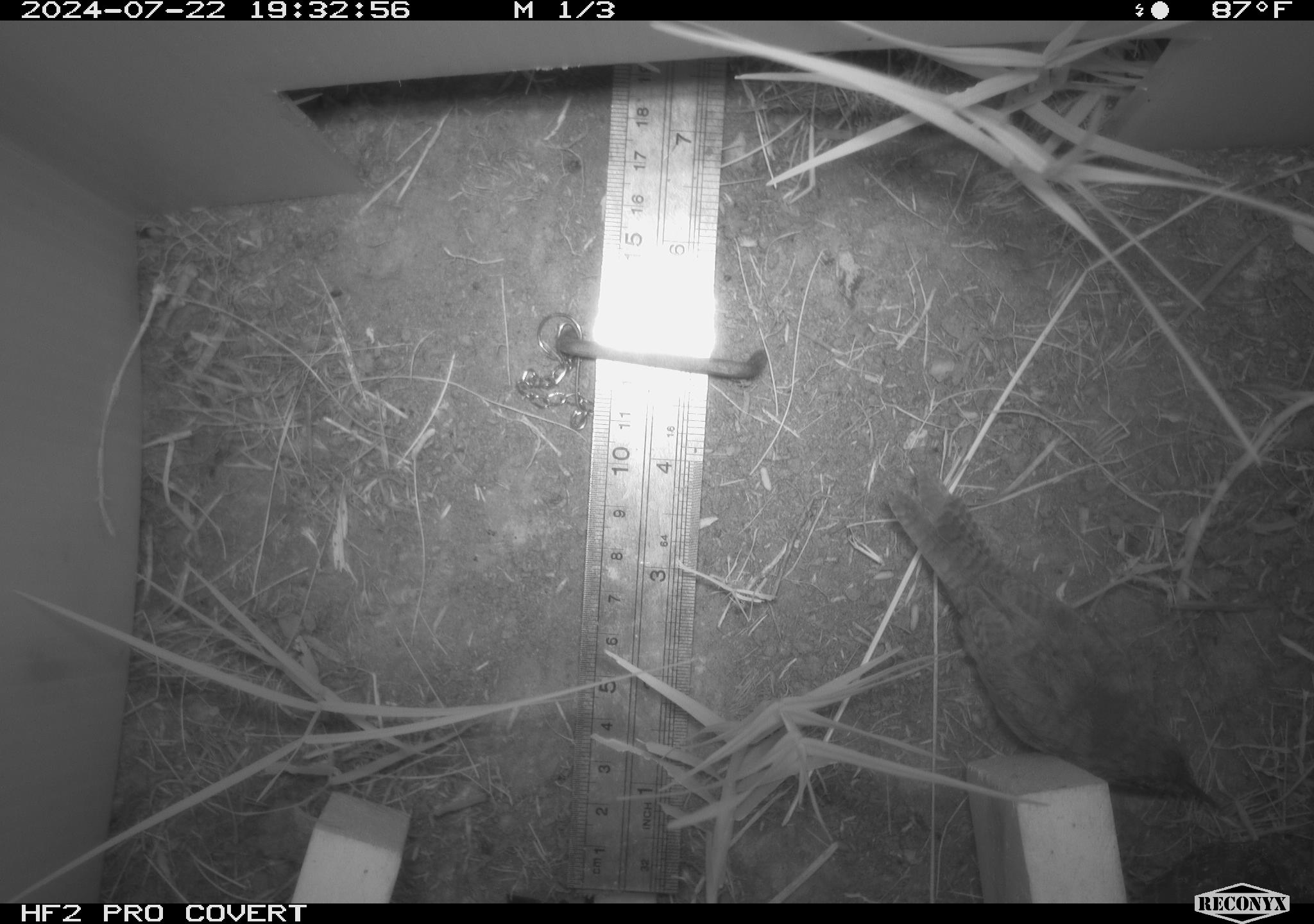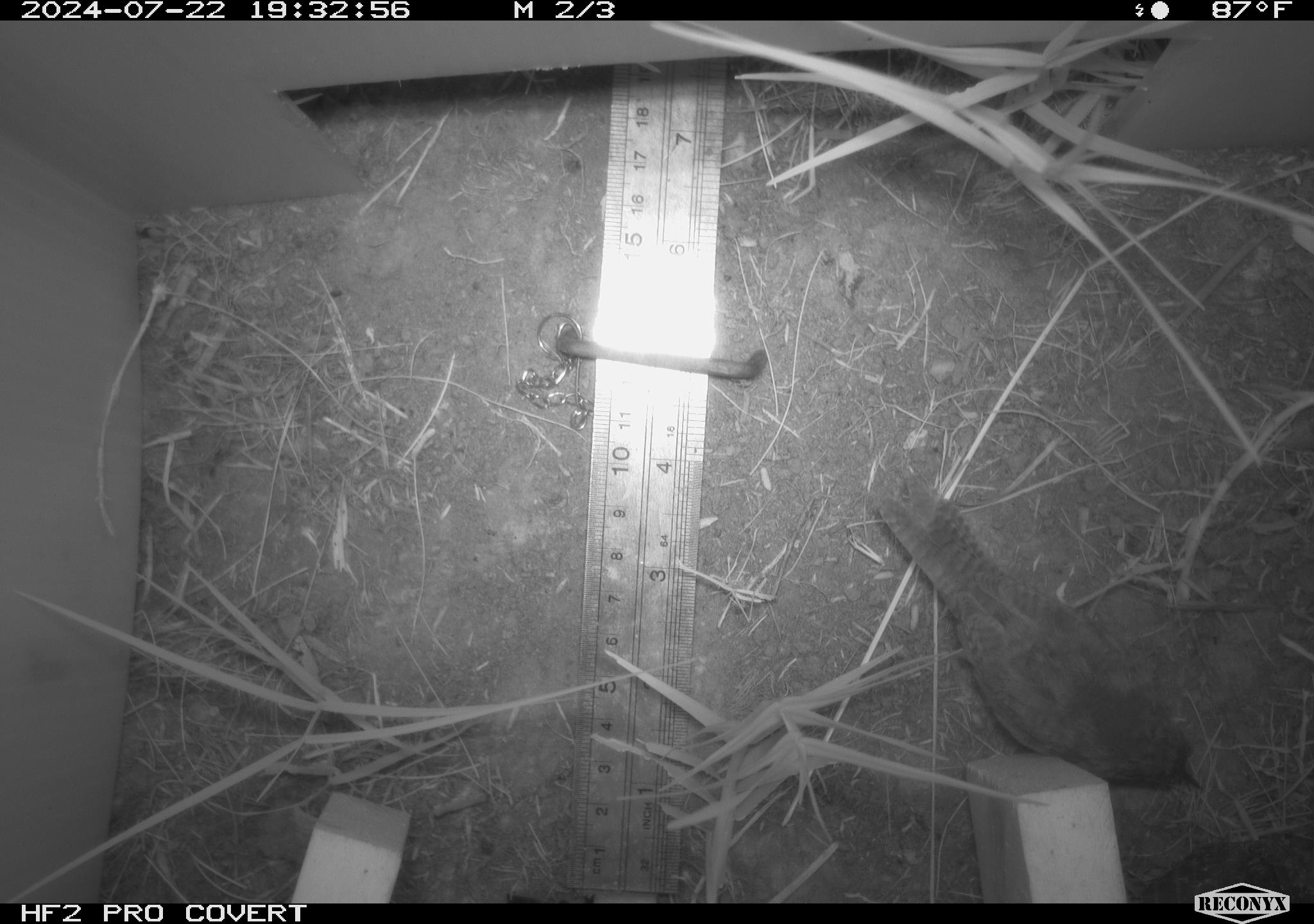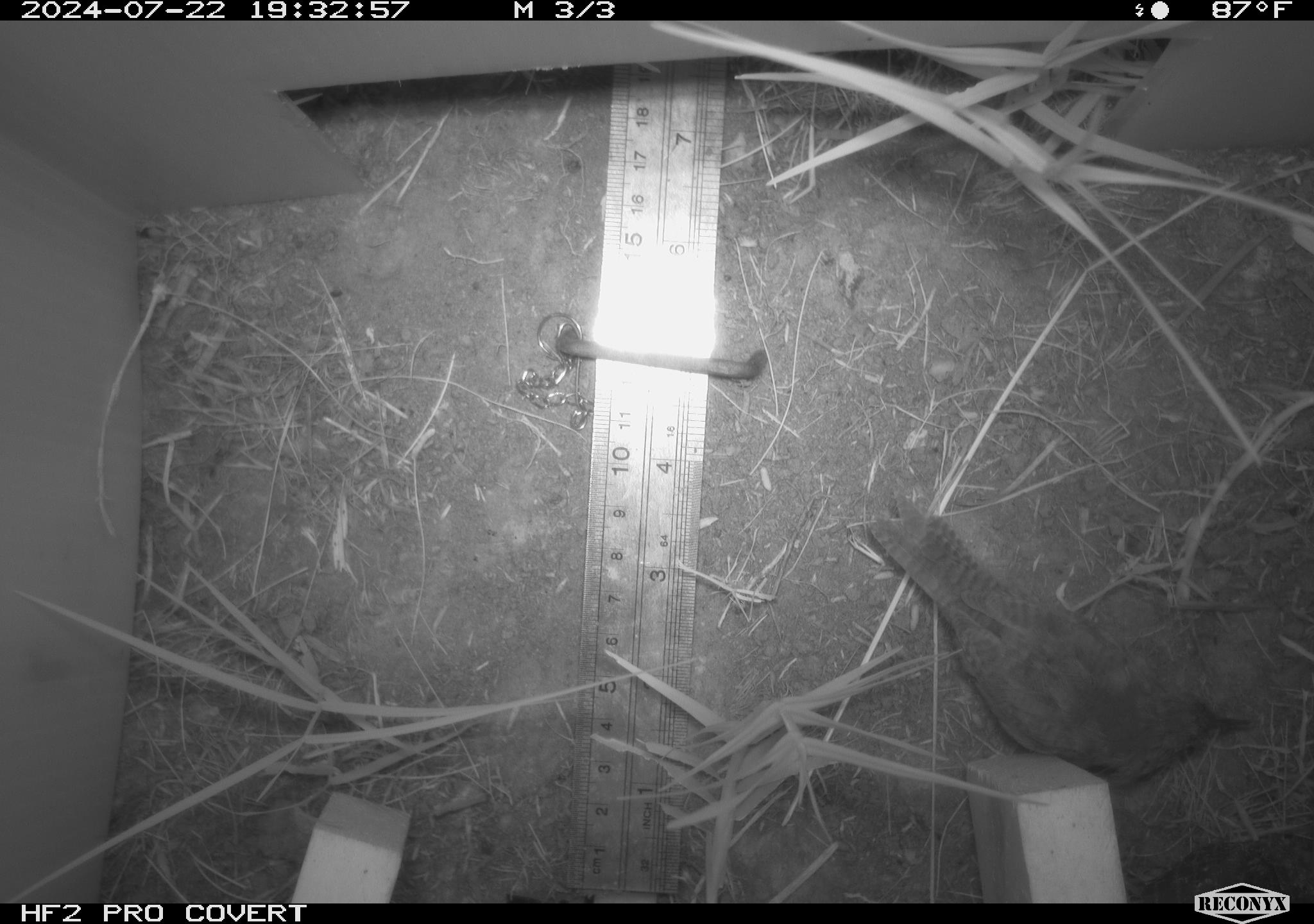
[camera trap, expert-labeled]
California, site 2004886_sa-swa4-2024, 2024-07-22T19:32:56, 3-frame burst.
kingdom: Animalia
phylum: Chordata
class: Aves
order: Passeriformes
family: Troglodytidae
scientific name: Troglodytidae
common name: wren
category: troglodytidae family